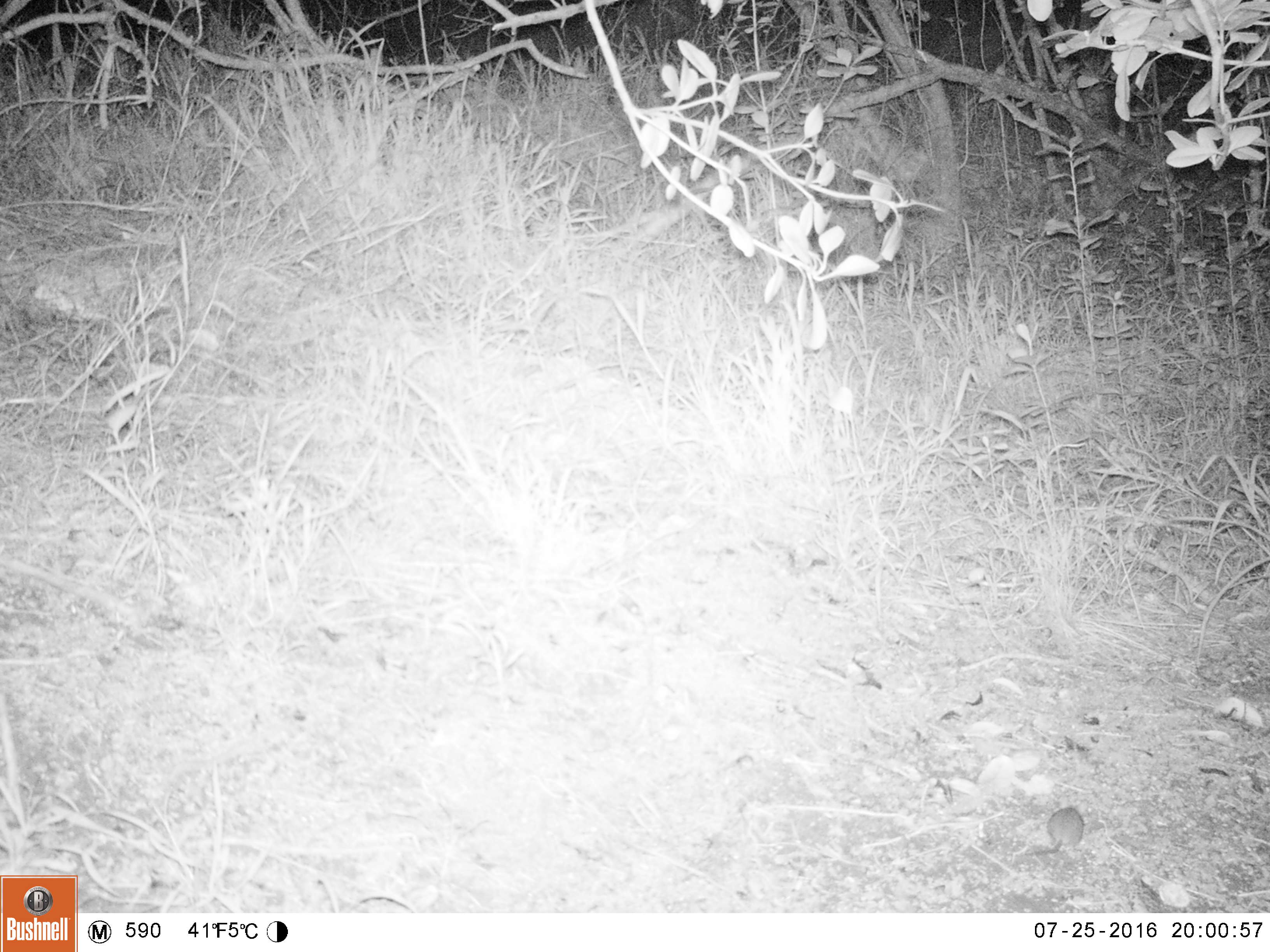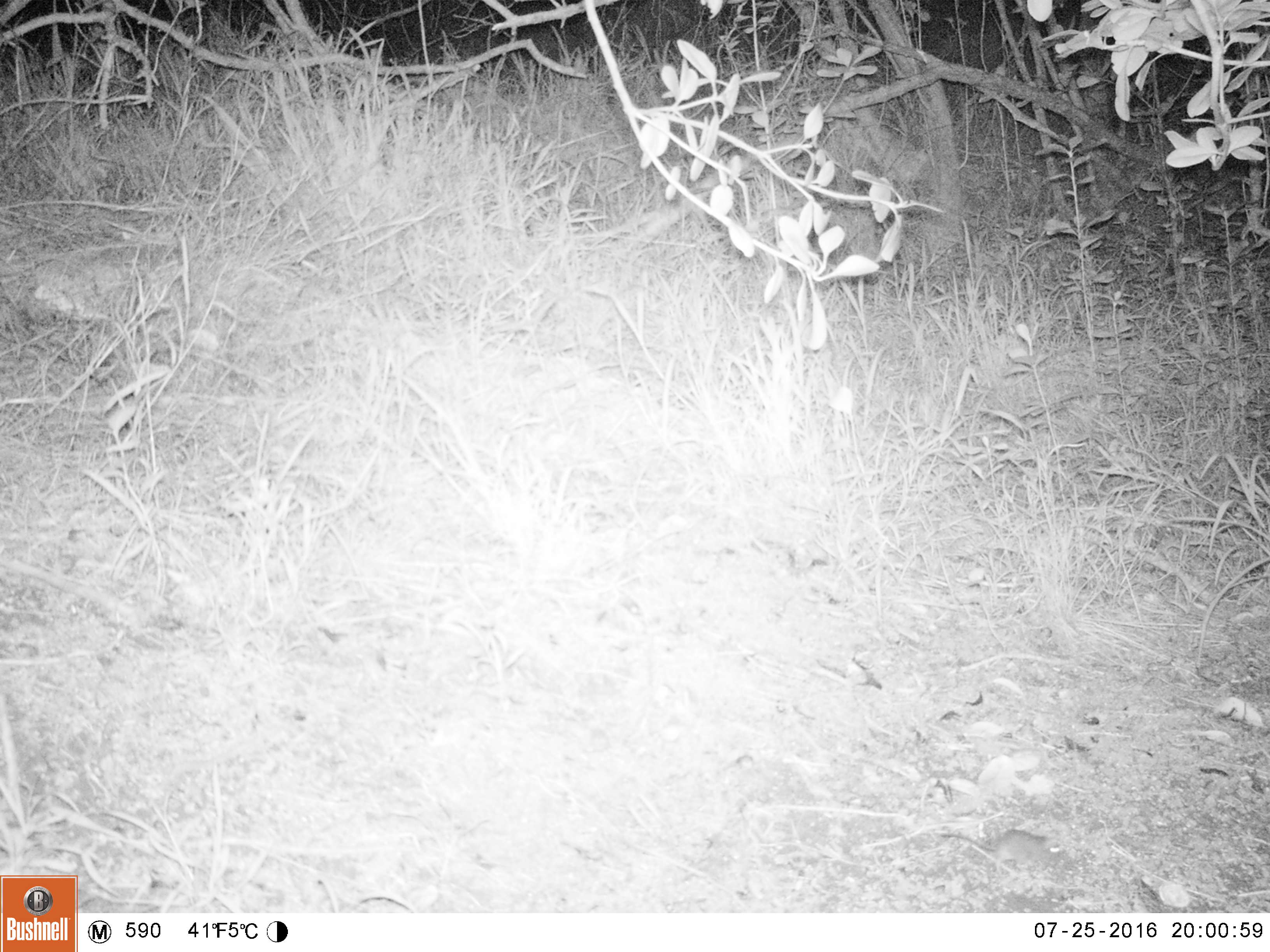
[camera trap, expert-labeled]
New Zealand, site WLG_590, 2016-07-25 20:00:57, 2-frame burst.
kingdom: Animalia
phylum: Chordata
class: Mammalia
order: Rodentia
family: Muridae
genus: Mus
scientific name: Mus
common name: mouse